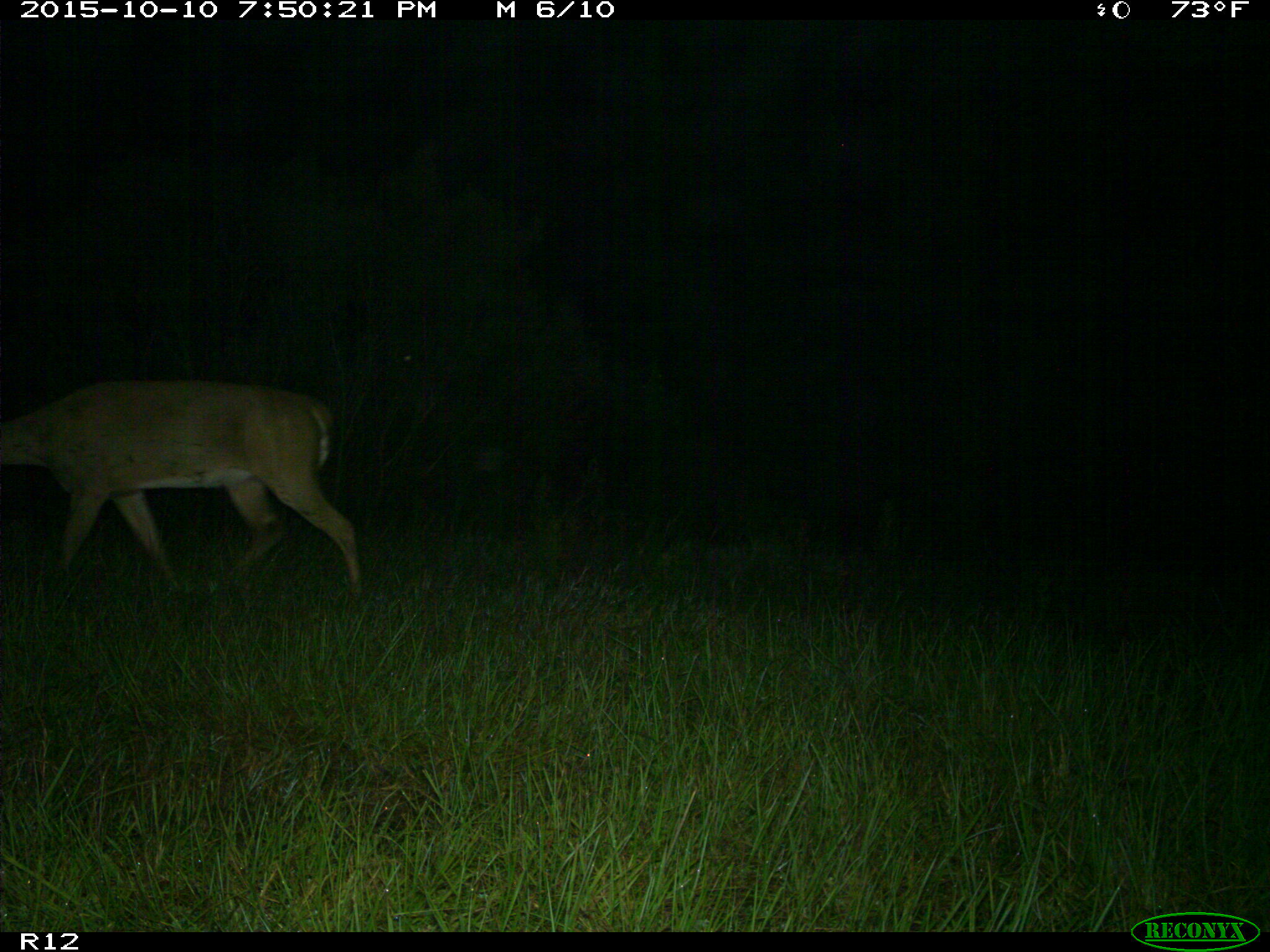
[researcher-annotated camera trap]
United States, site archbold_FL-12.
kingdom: Animalia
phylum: Chordata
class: Mammalia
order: Artiodactyla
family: Cervidae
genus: Odocoileus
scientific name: Odocoileus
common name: deer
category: unidentified deer